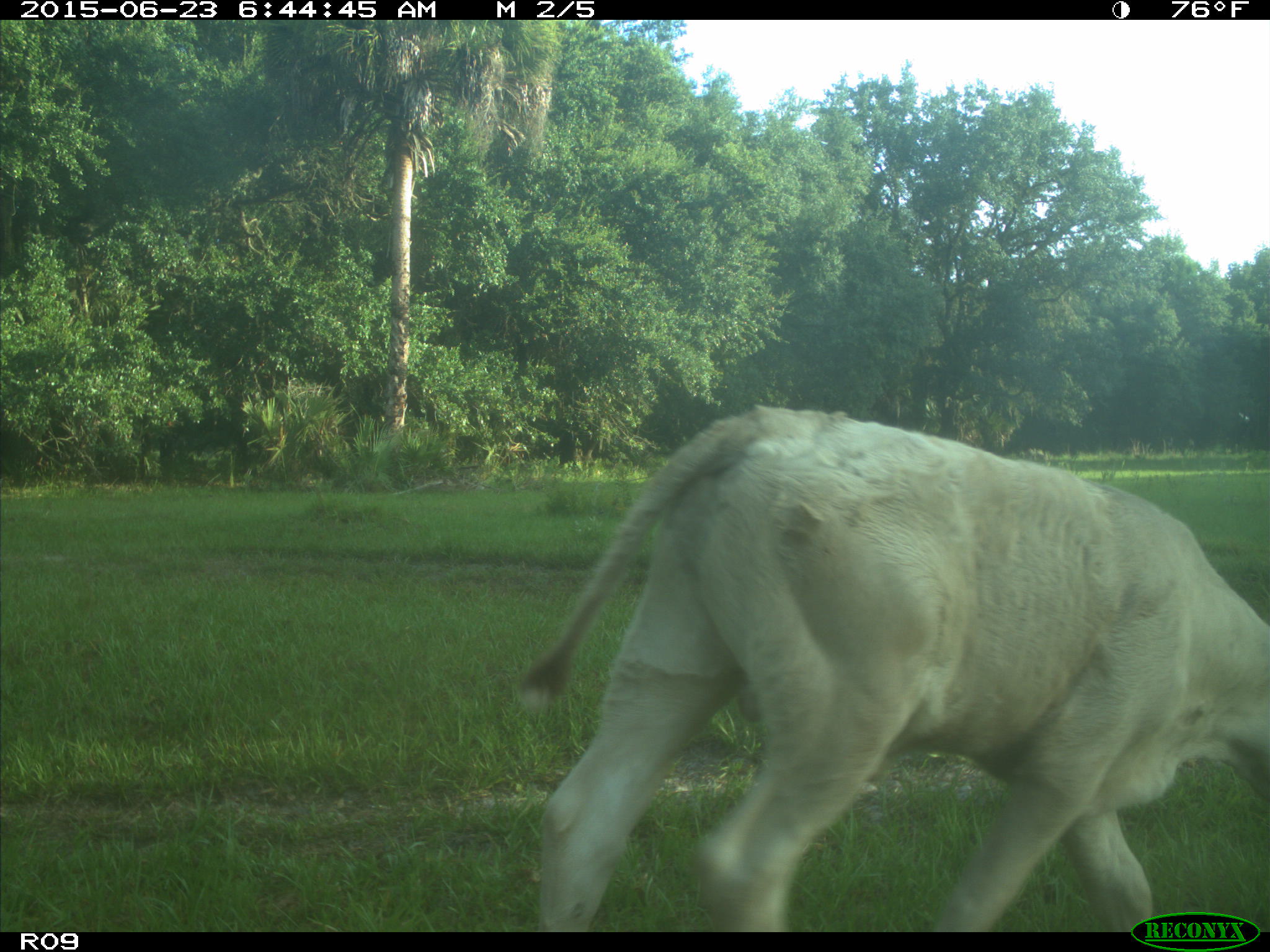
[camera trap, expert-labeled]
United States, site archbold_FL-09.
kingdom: Animalia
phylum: Chordata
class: Mammalia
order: Artiodactyla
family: Bovidae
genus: Bos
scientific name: Bos taurus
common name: domestic cow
Bos taurus (domestic cow).